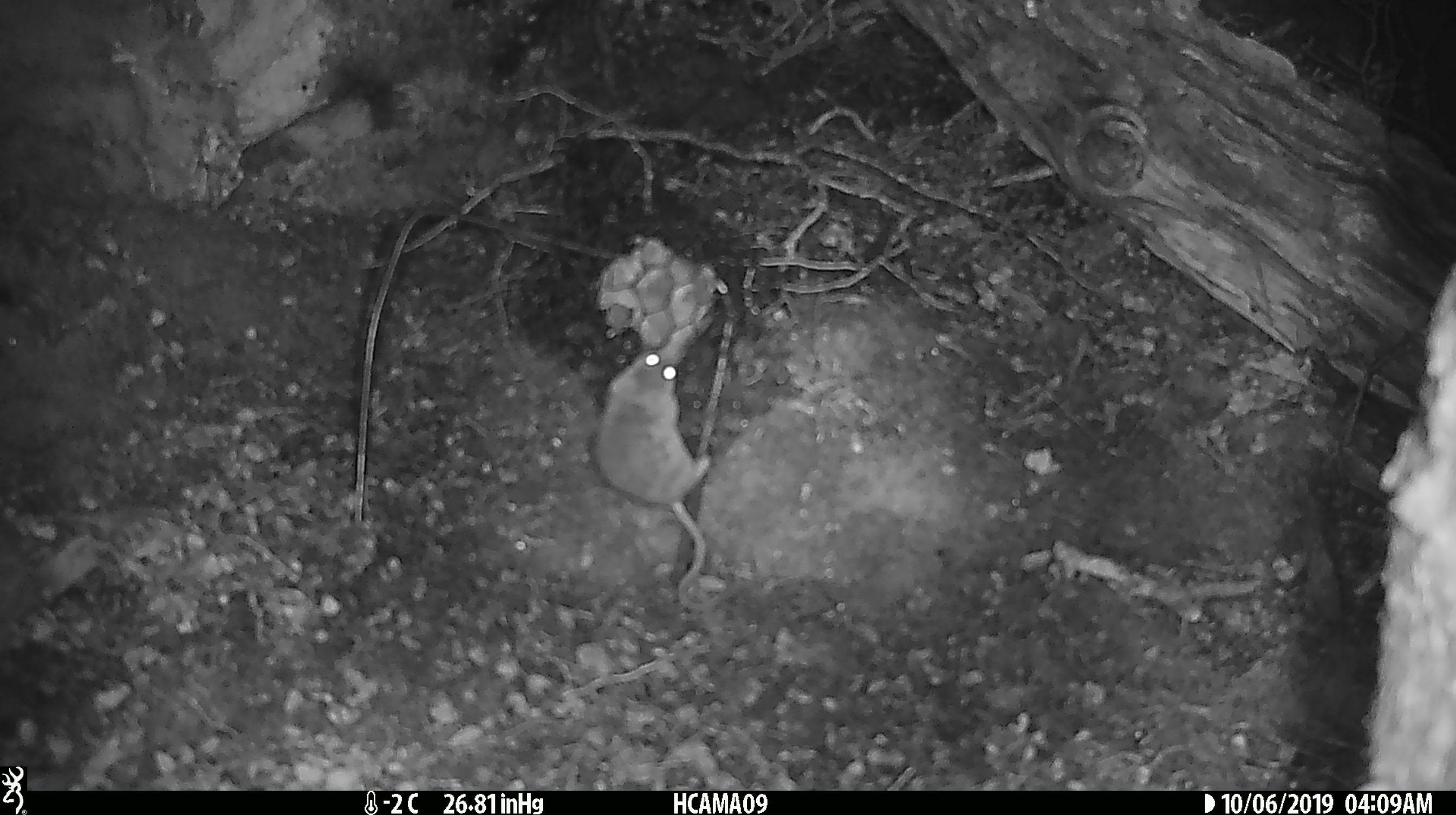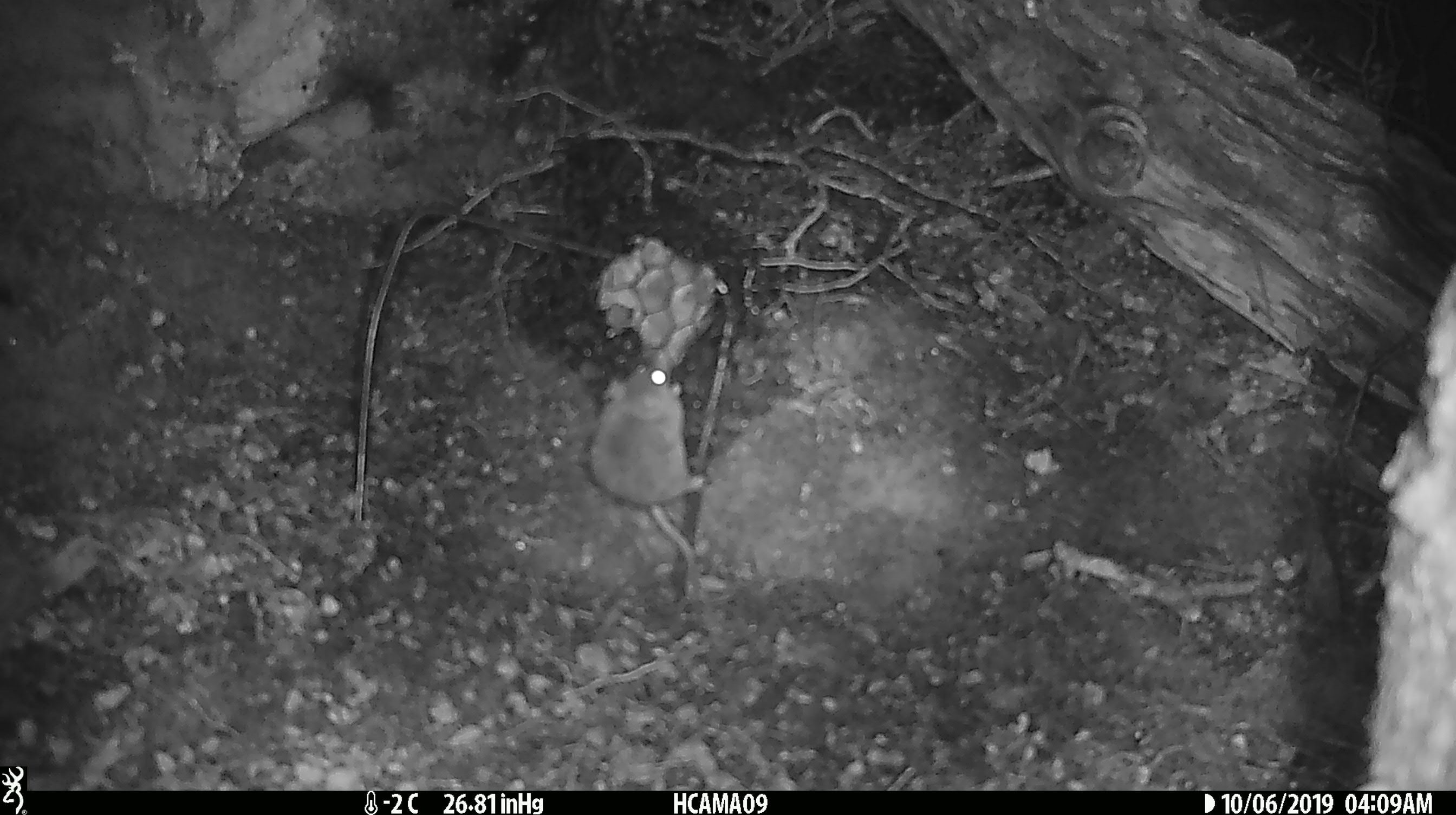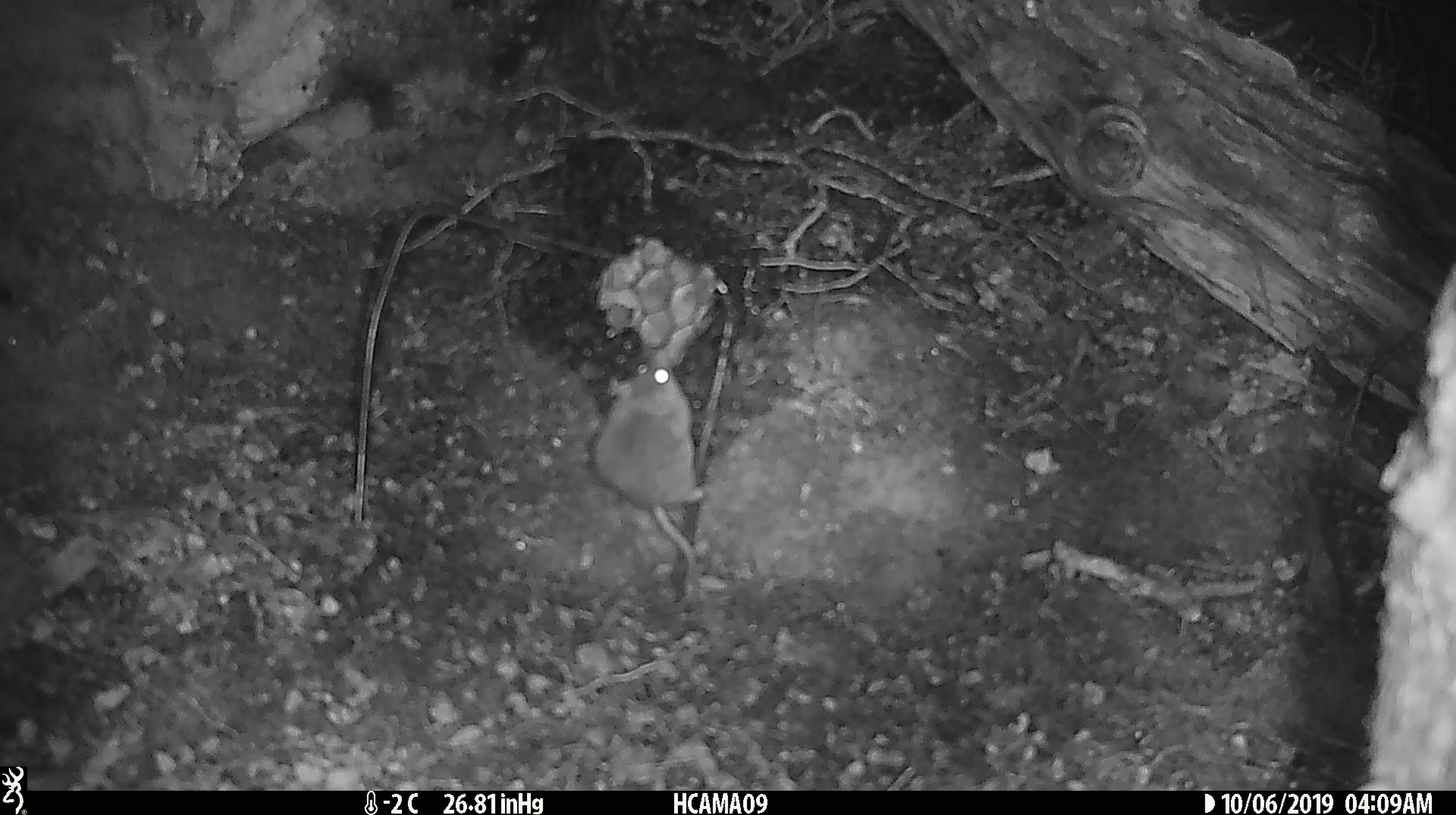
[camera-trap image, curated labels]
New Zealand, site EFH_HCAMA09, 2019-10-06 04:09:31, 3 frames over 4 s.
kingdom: Animalia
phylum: Chordata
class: Mammalia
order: Rodentia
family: Muridae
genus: Mus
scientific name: Mus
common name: mouse